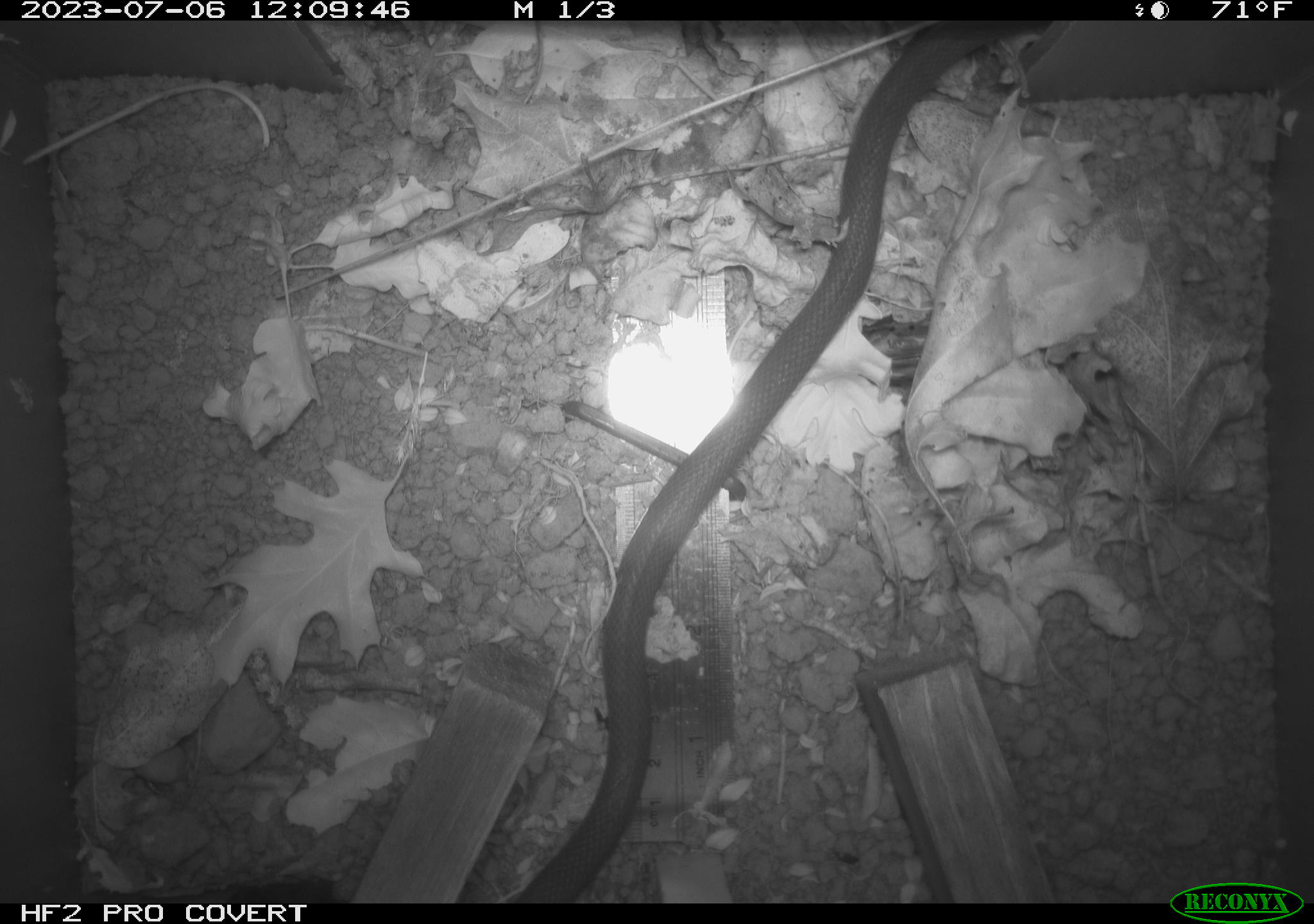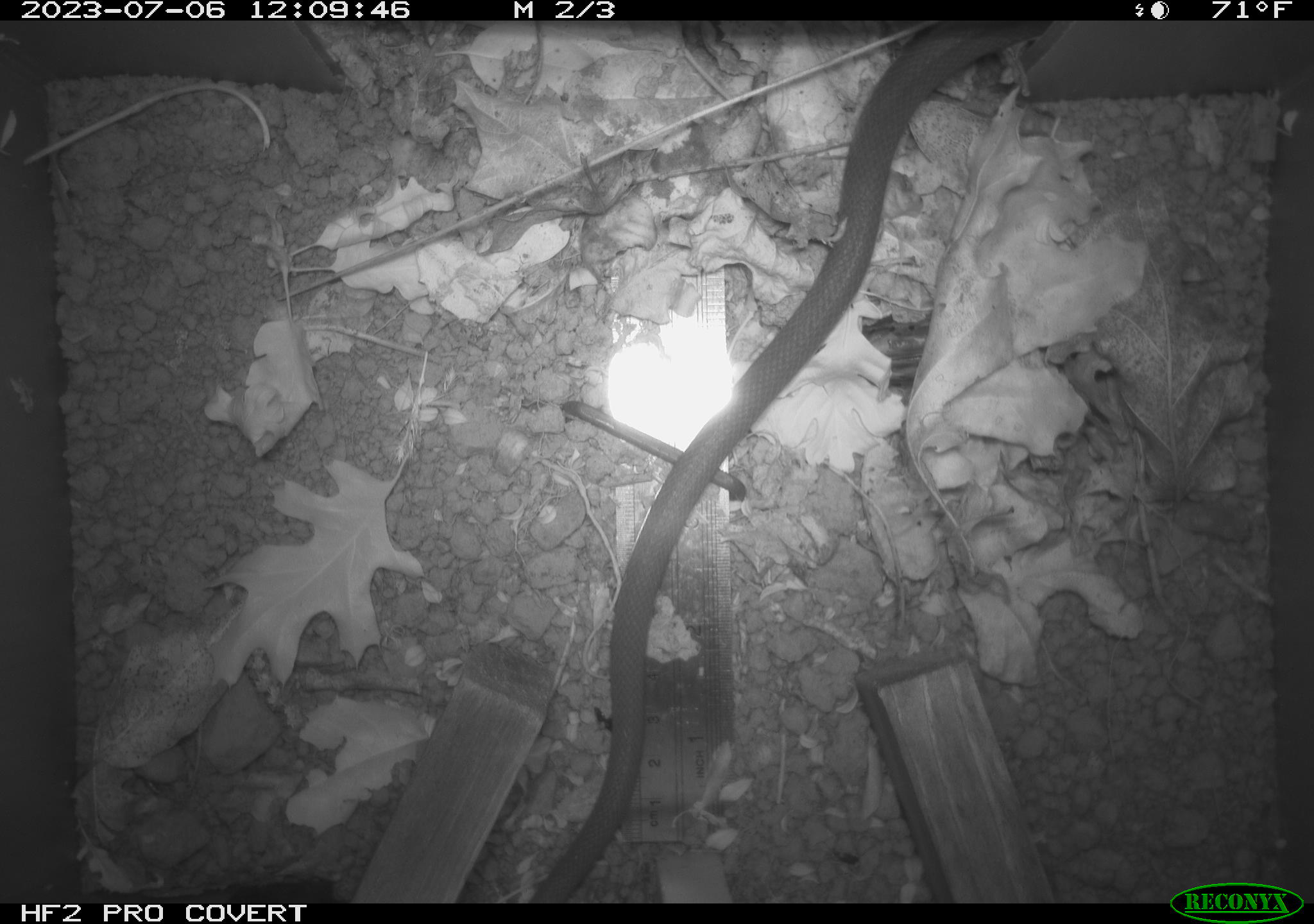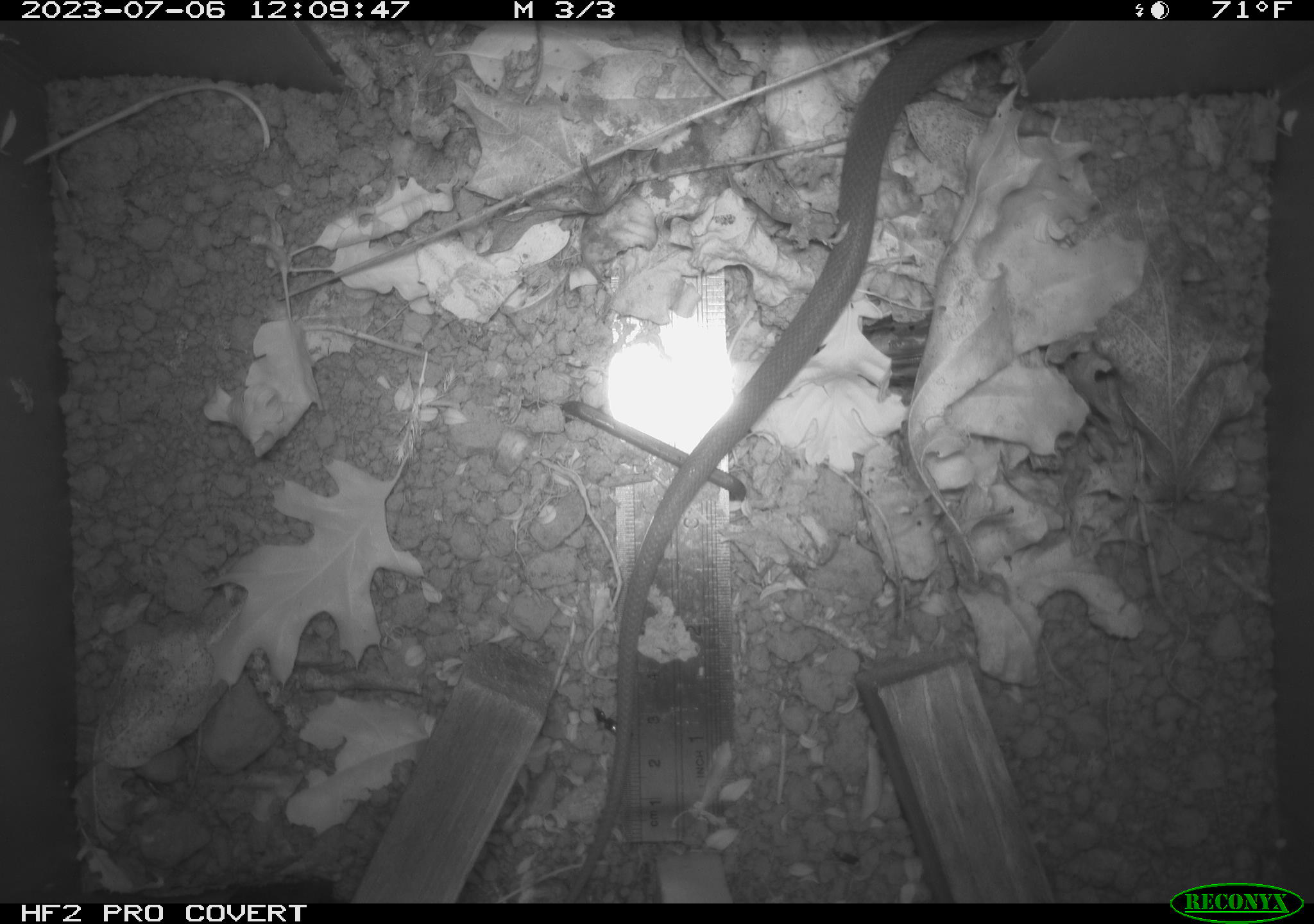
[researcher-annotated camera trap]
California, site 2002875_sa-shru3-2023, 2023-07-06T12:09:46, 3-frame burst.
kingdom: Animalia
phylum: Chordata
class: Reptilia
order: Squamata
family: Colubridae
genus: Coluber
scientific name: Coluber constrictor mormon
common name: western yellow-bellied racer